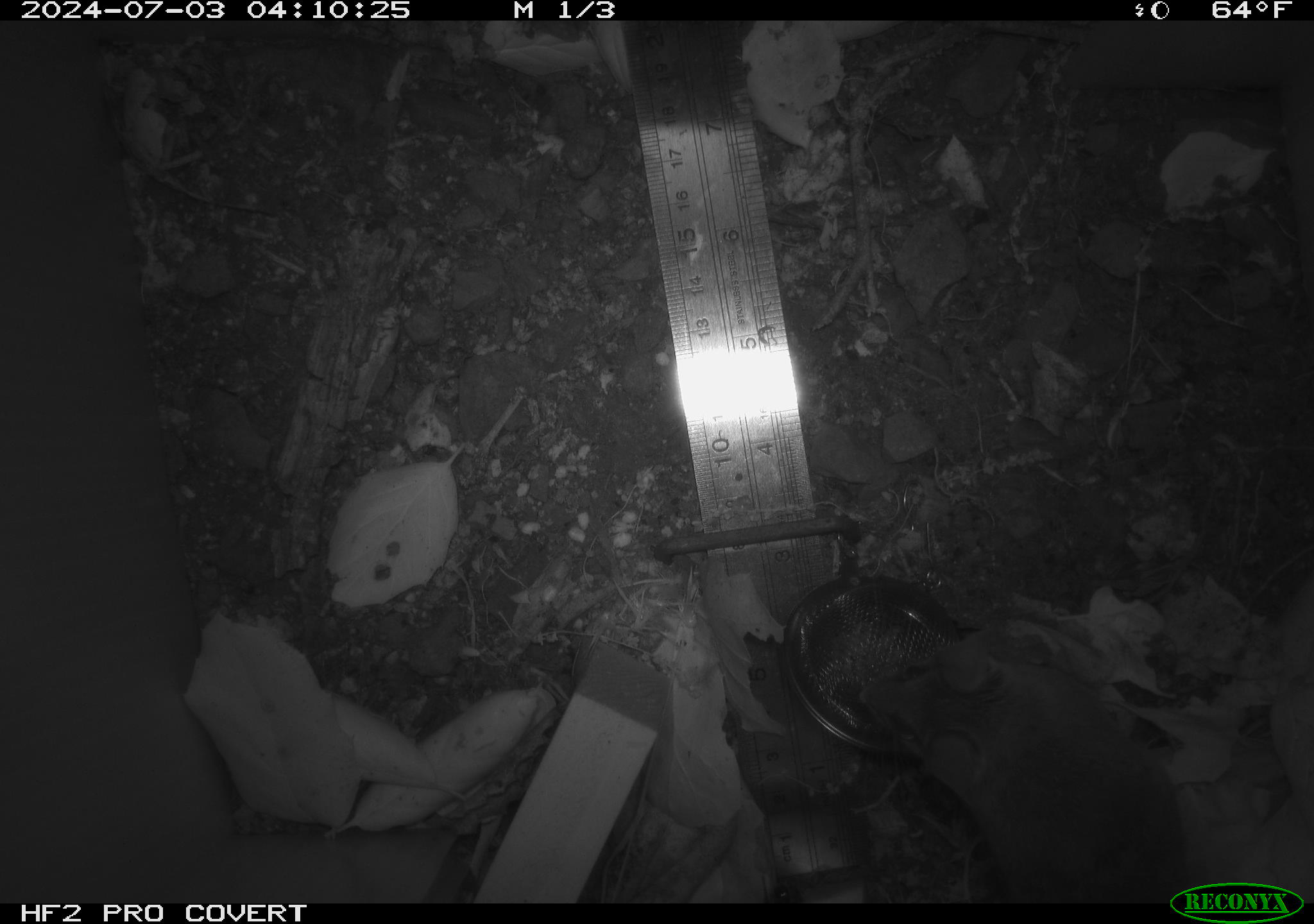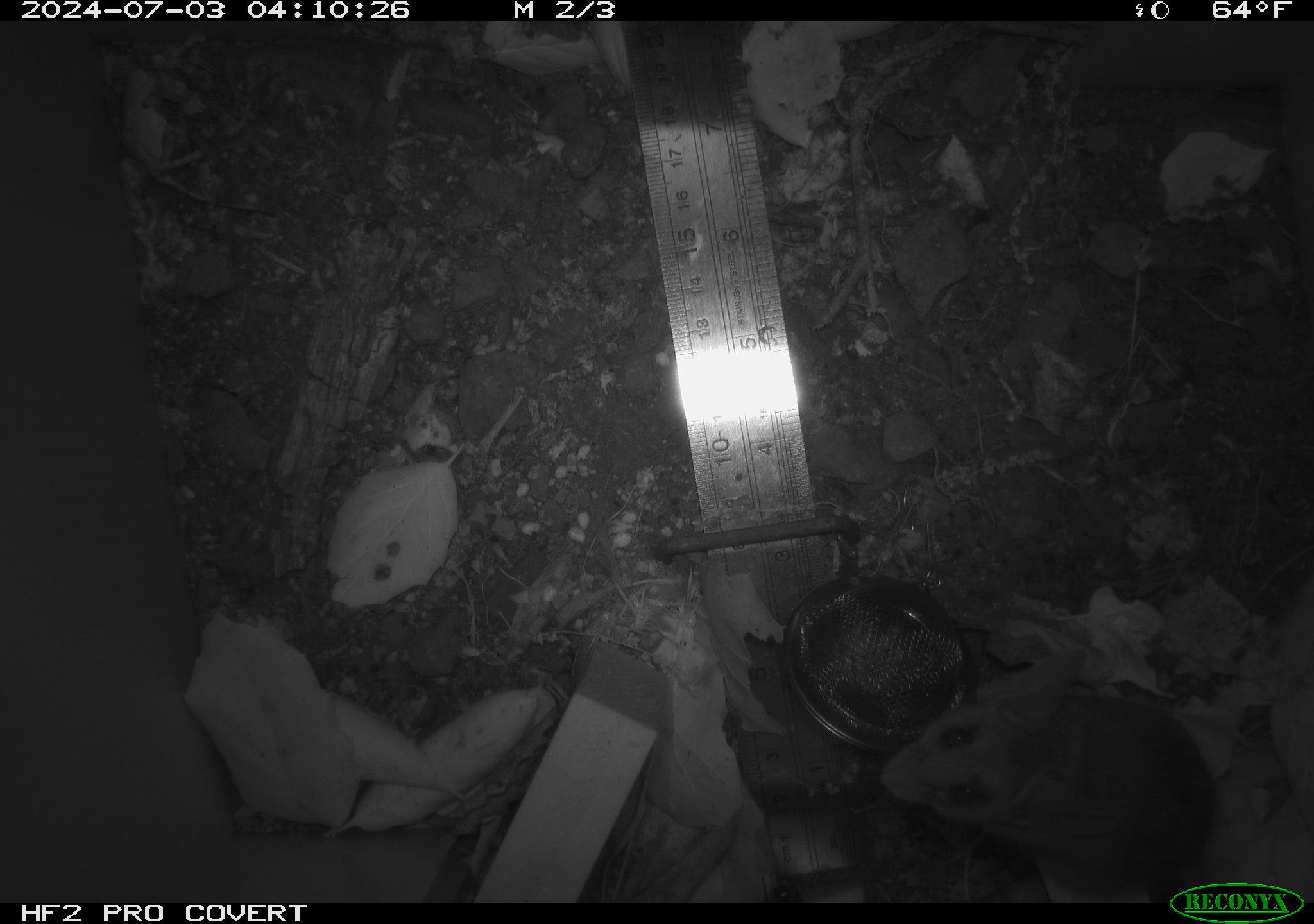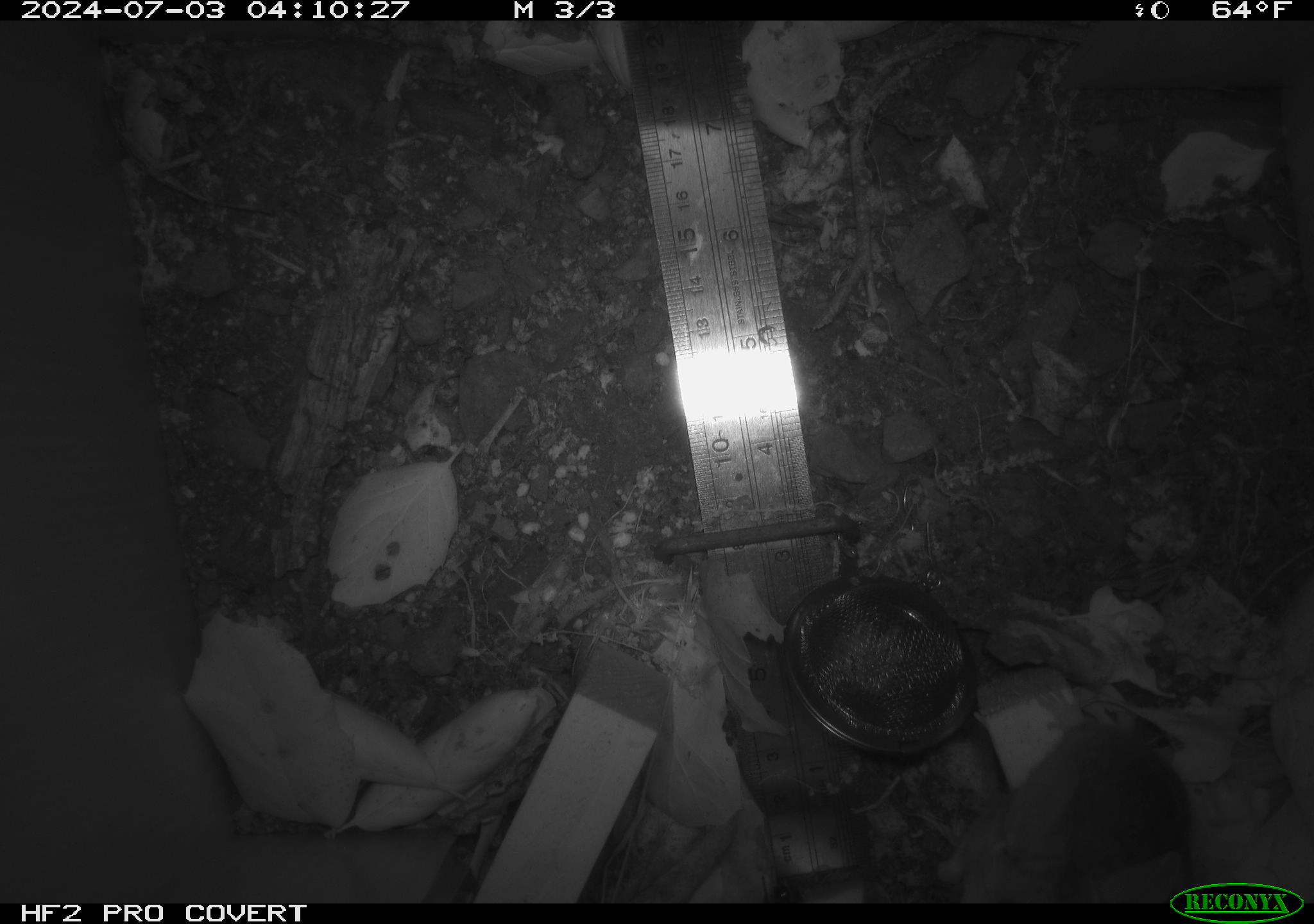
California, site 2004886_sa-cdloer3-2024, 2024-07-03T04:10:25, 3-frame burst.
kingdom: Animalia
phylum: Chordata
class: Mammalia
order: Rodentia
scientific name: Rodentia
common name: rodent